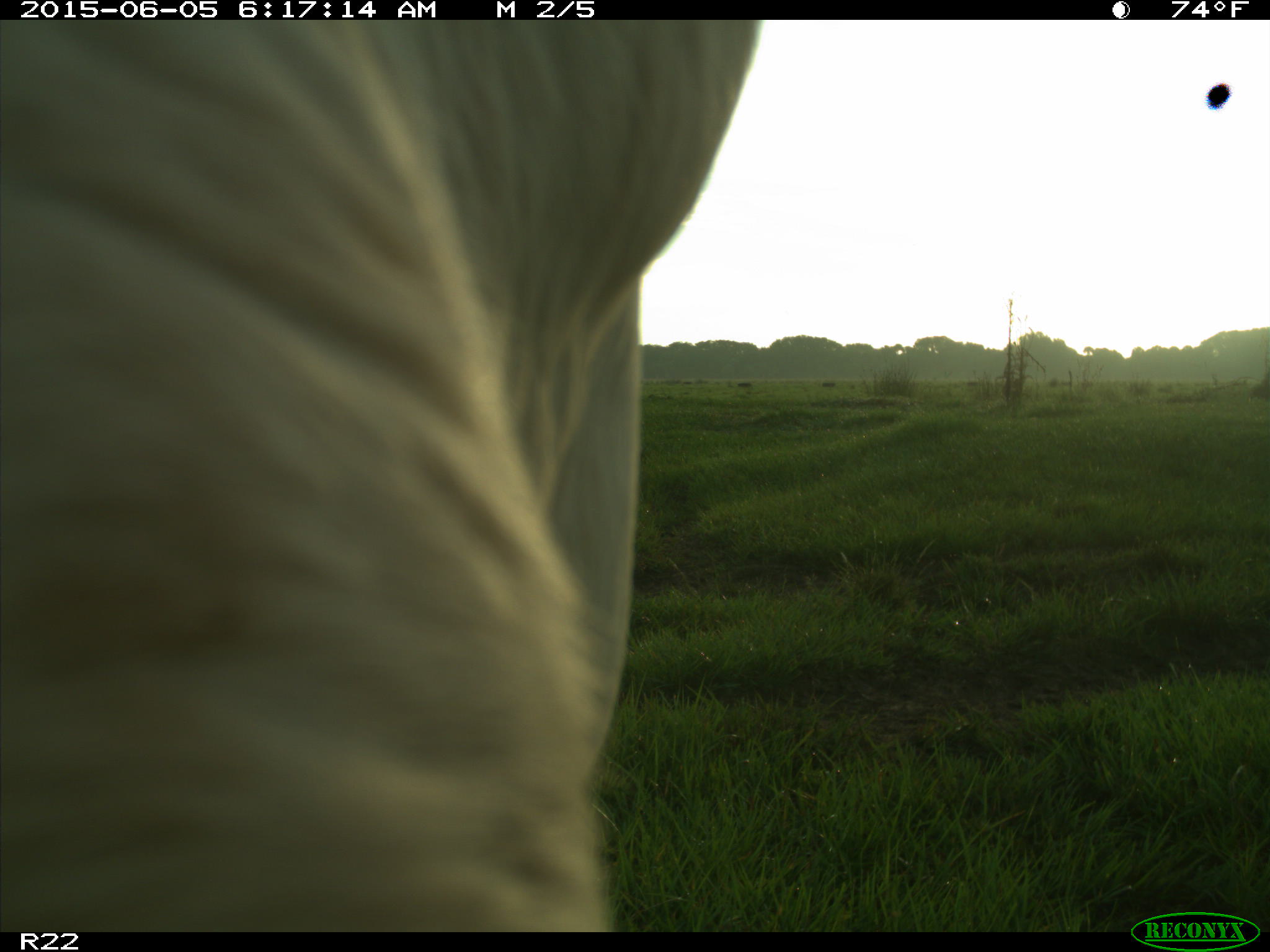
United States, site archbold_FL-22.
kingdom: Animalia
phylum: Chordata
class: Mammalia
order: Artiodactyla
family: Bovidae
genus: Bos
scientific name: Bos taurus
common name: domestic cow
Bos taurus (domestic cow).